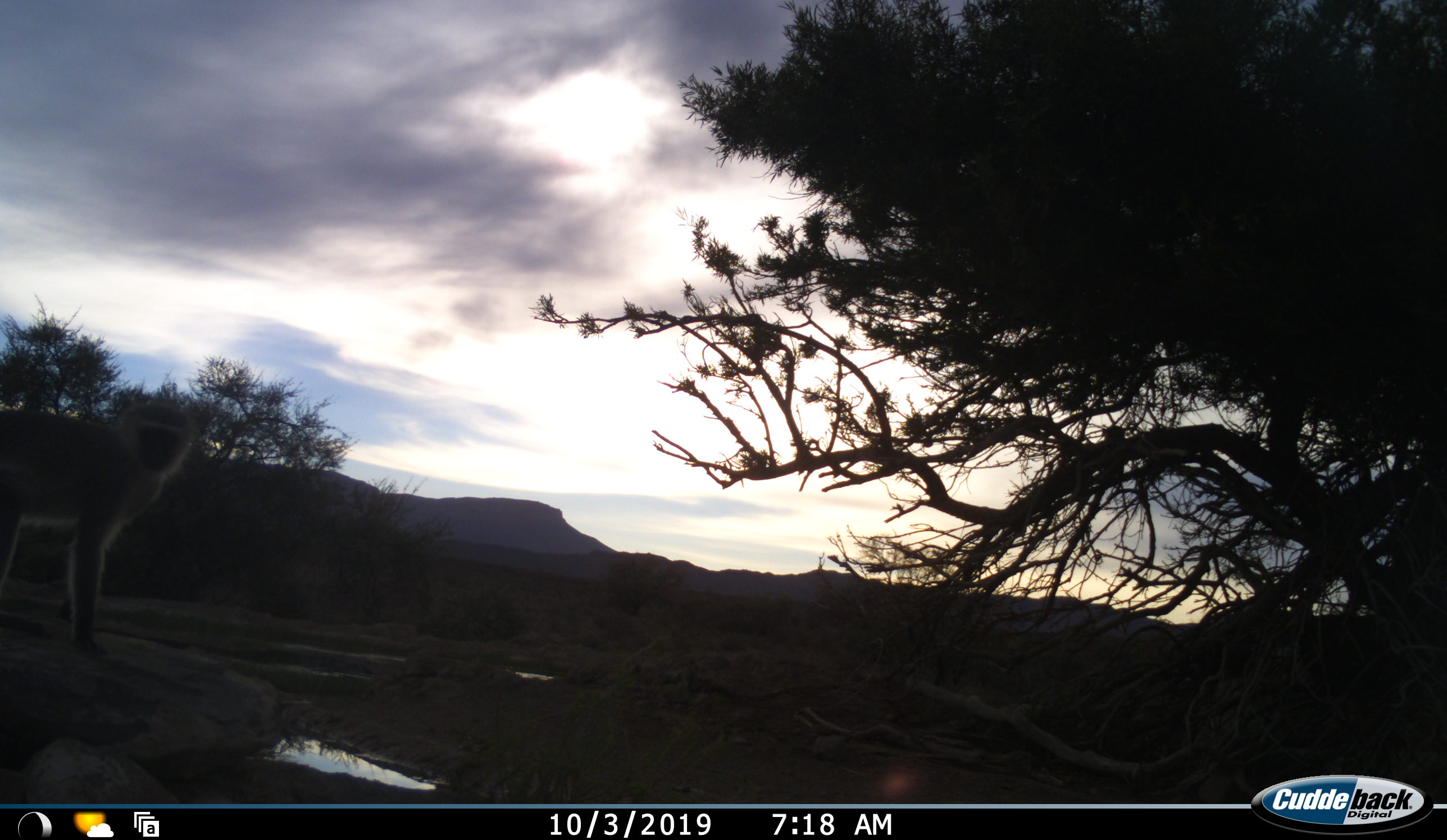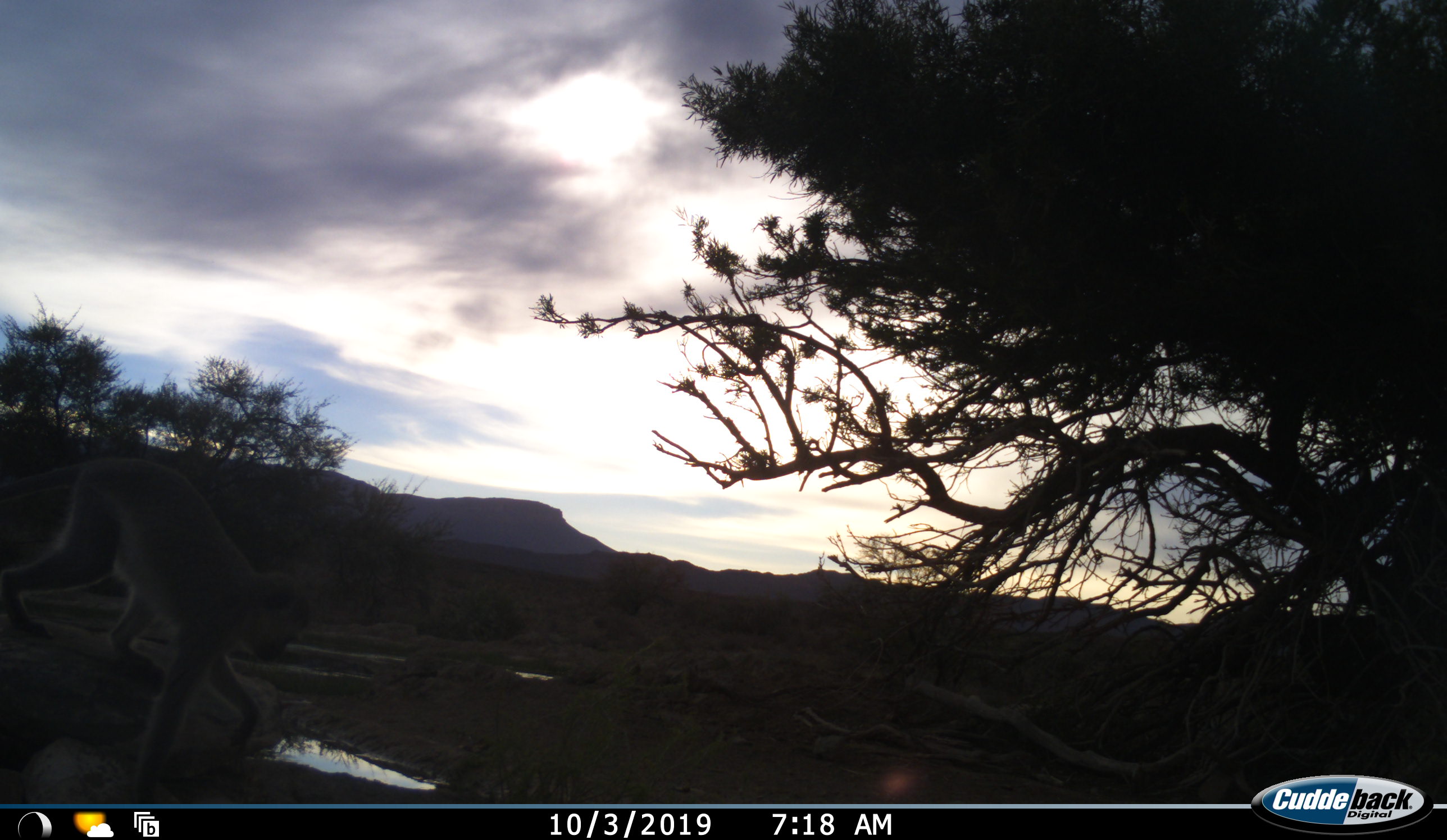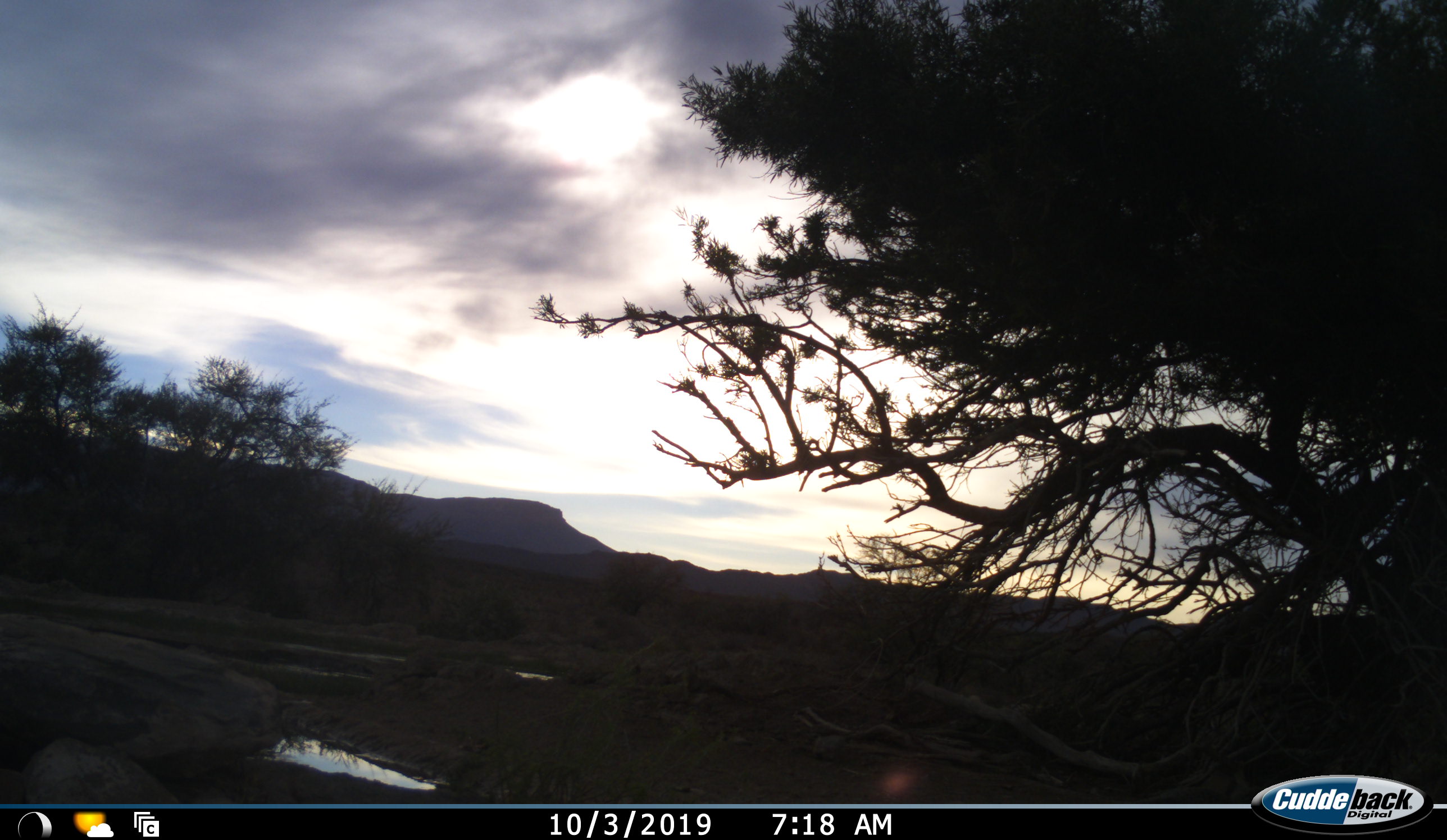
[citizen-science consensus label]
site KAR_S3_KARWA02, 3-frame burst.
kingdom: Animalia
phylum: Chordata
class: Mammalia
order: Primates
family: Cercopithecidae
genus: Chlorocebus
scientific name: Chlorocebus pygerythrus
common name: vervet monkey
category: monkeyvervet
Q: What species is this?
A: Monkeyvervet (vervet monkey) (Chlorocebus pygerythrus).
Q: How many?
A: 1.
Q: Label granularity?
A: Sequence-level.